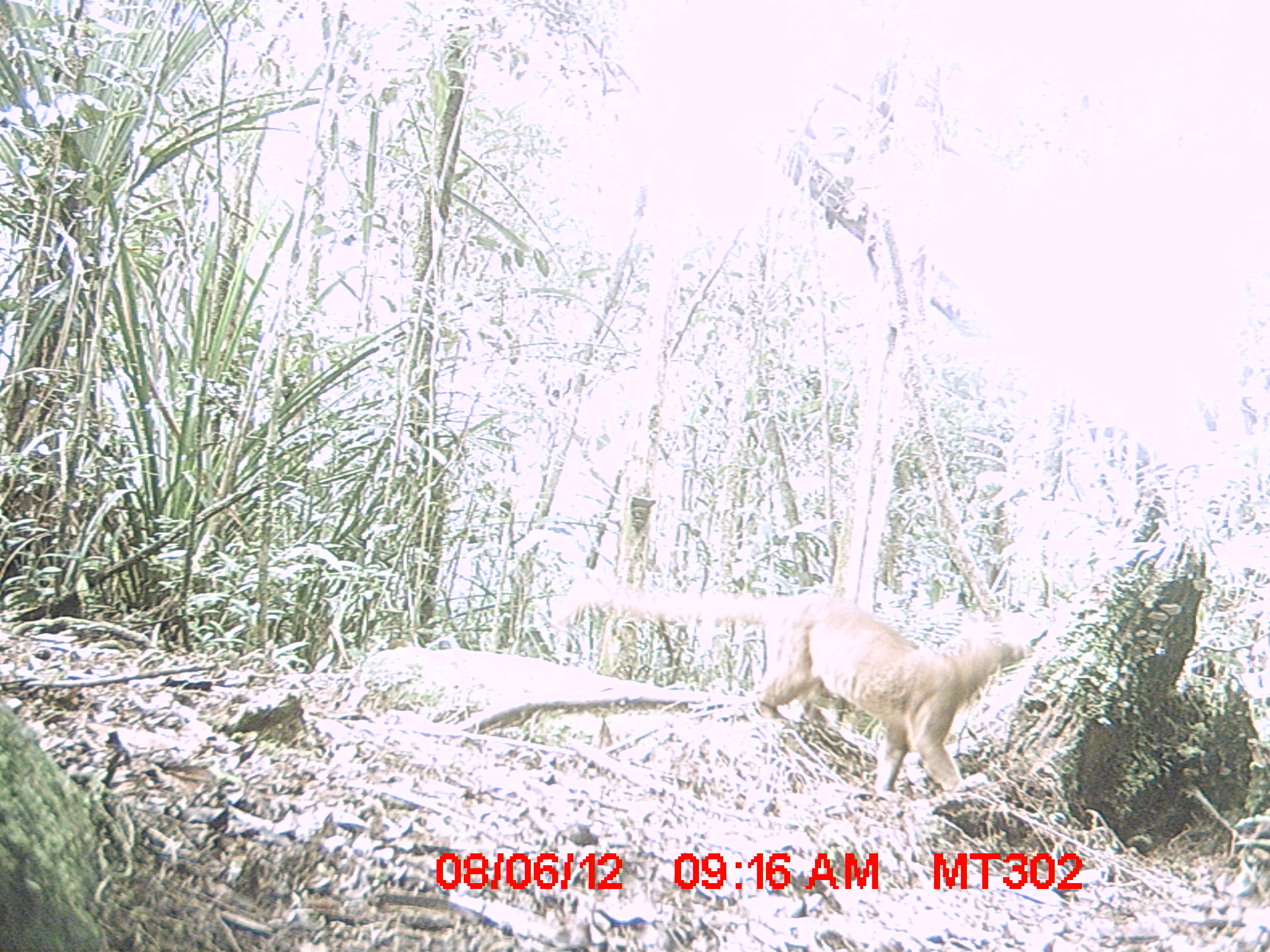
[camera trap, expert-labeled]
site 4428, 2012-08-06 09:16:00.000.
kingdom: Animalia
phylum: Chordata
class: Mammalia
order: Carnivora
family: Eupleridae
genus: Cryptoprocta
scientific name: Cryptoprocta ferox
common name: fossa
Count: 1.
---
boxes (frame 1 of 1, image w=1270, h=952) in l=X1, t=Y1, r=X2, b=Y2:
cryptoprocta ferox: l=547, t=575, r=1036, b=800